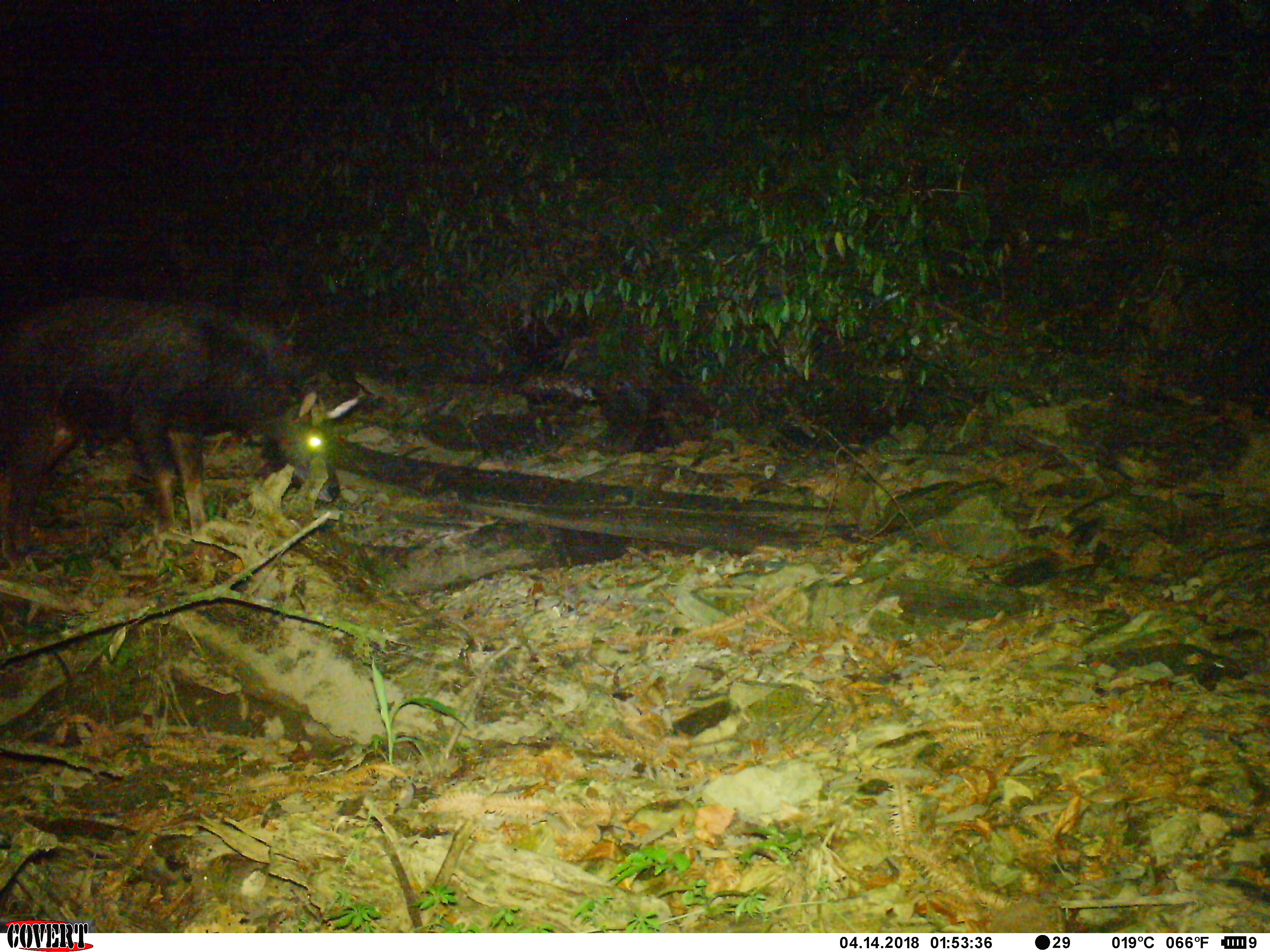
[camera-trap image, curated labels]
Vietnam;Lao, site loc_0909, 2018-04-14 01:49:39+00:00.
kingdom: Animalia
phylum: Chordata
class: Mammalia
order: Artiodactyla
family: Bovidae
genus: Capricornis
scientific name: Capricornis sumatraensis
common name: chinese serow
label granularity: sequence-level